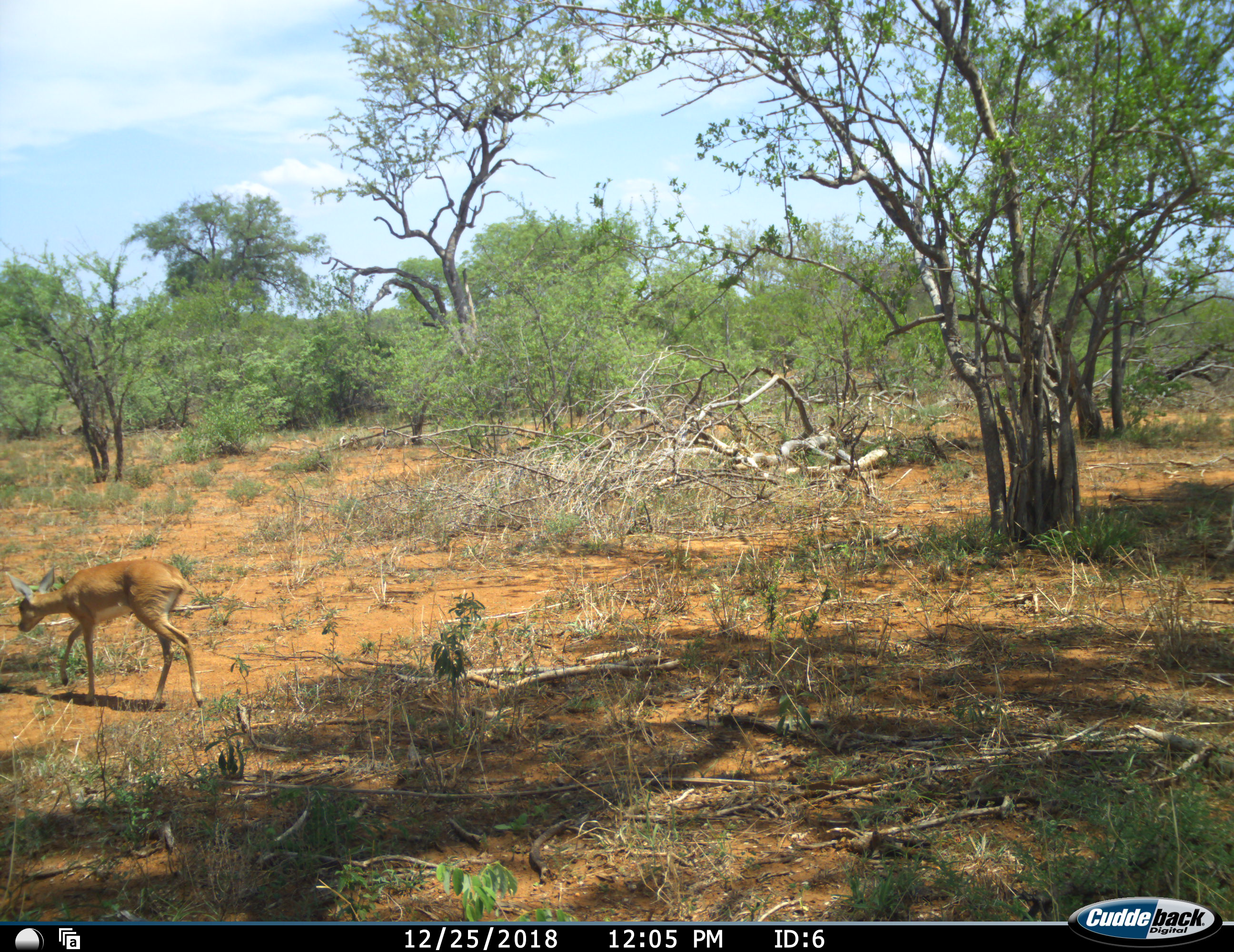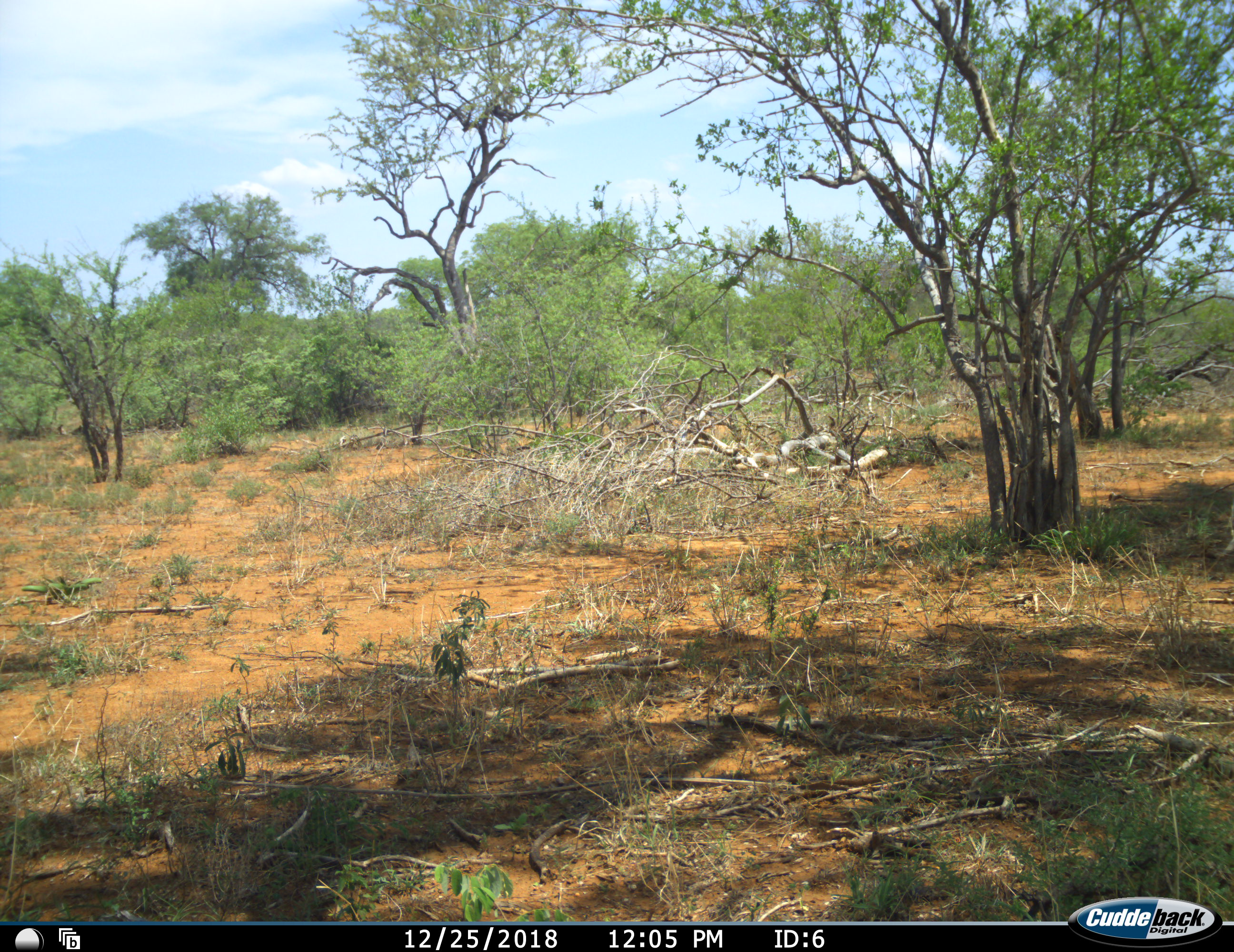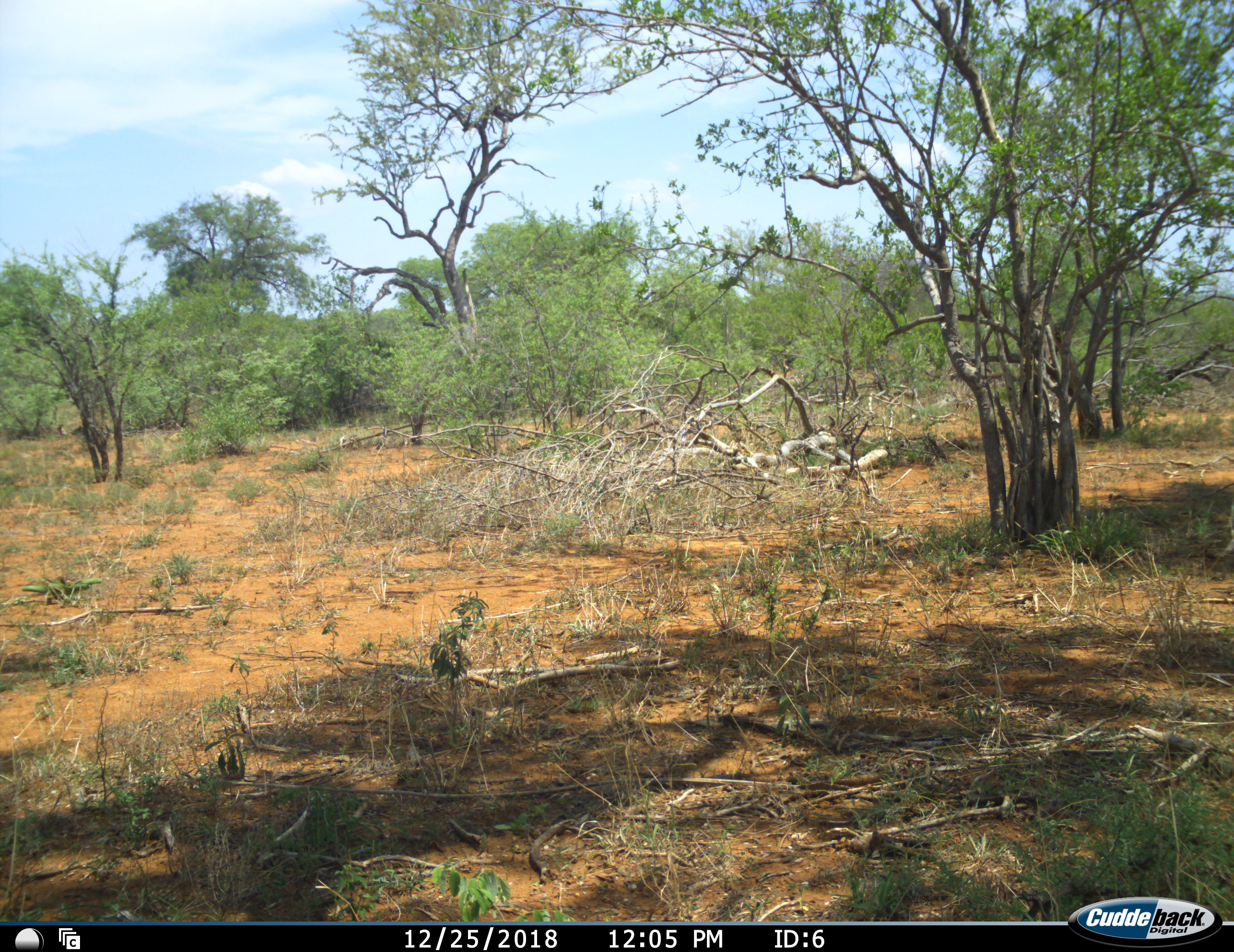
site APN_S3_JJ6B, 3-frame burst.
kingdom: Animalia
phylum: Chordata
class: Mammalia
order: Artiodactyla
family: Bovidae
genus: Raphicerus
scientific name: Raphicerus campestris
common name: steenbok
Steenbok (Raphicerus campestris), count 1. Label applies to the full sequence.